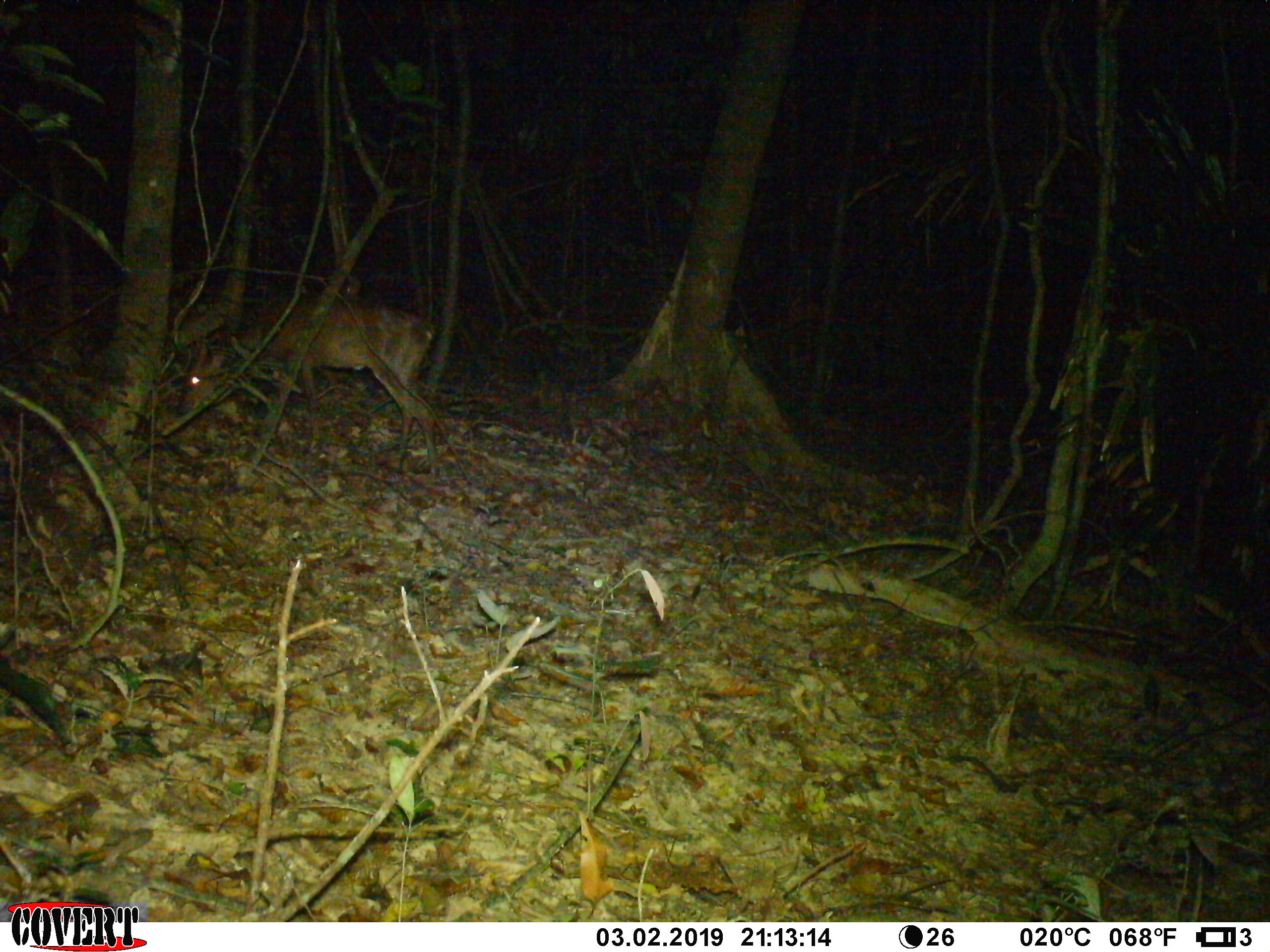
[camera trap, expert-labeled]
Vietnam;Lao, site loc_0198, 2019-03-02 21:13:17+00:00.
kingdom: Animalia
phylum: Chordata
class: Mammalia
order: Artiodactyla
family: Cervidae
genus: Muntiacus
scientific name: Muntiacus vuquangensis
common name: large-antlered muntjac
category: large antlered muntjac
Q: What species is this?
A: Large antlered muntjac (large-antlered muntjac) (Muntiacus vuquangensis).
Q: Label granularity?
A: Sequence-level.